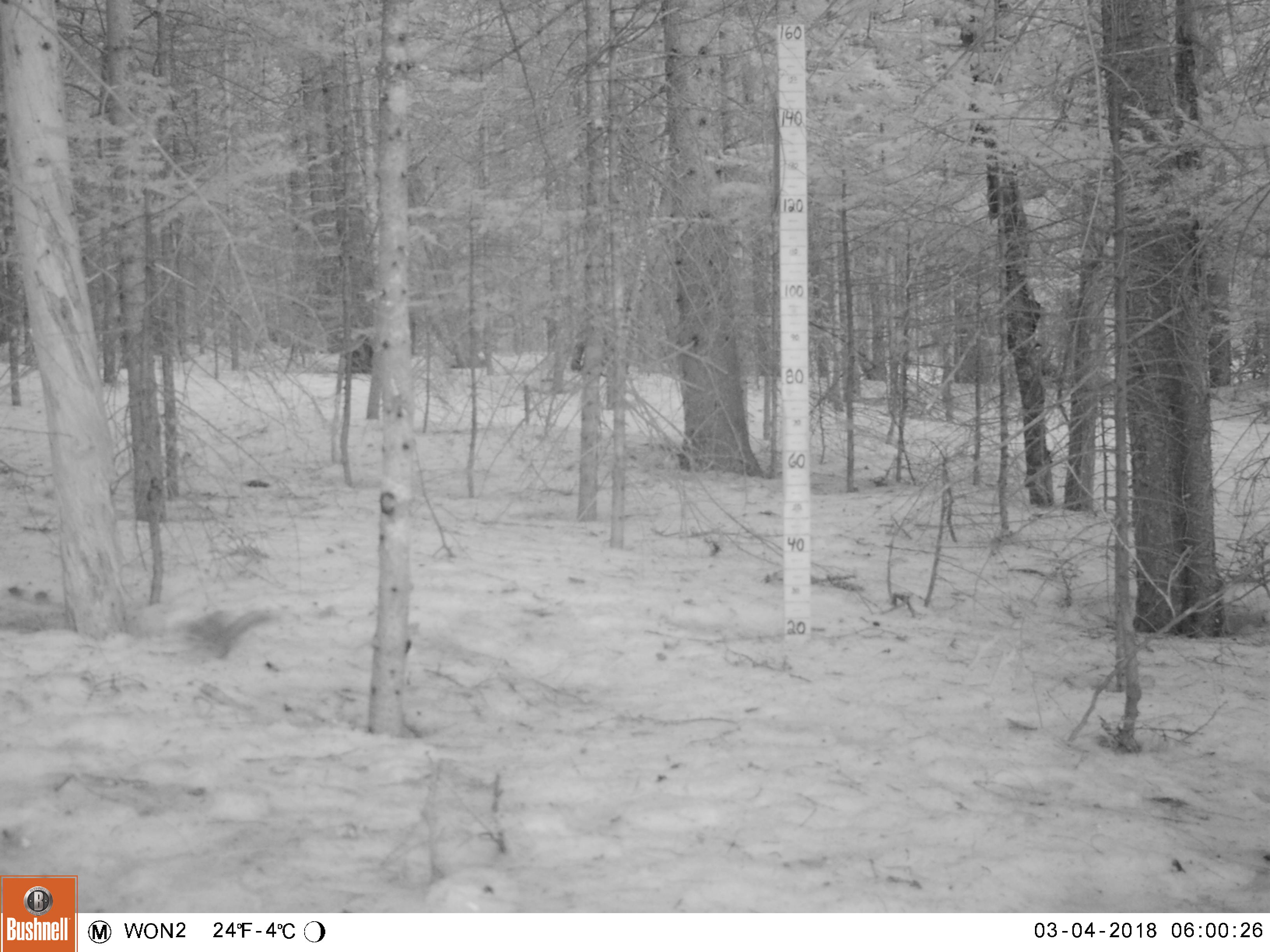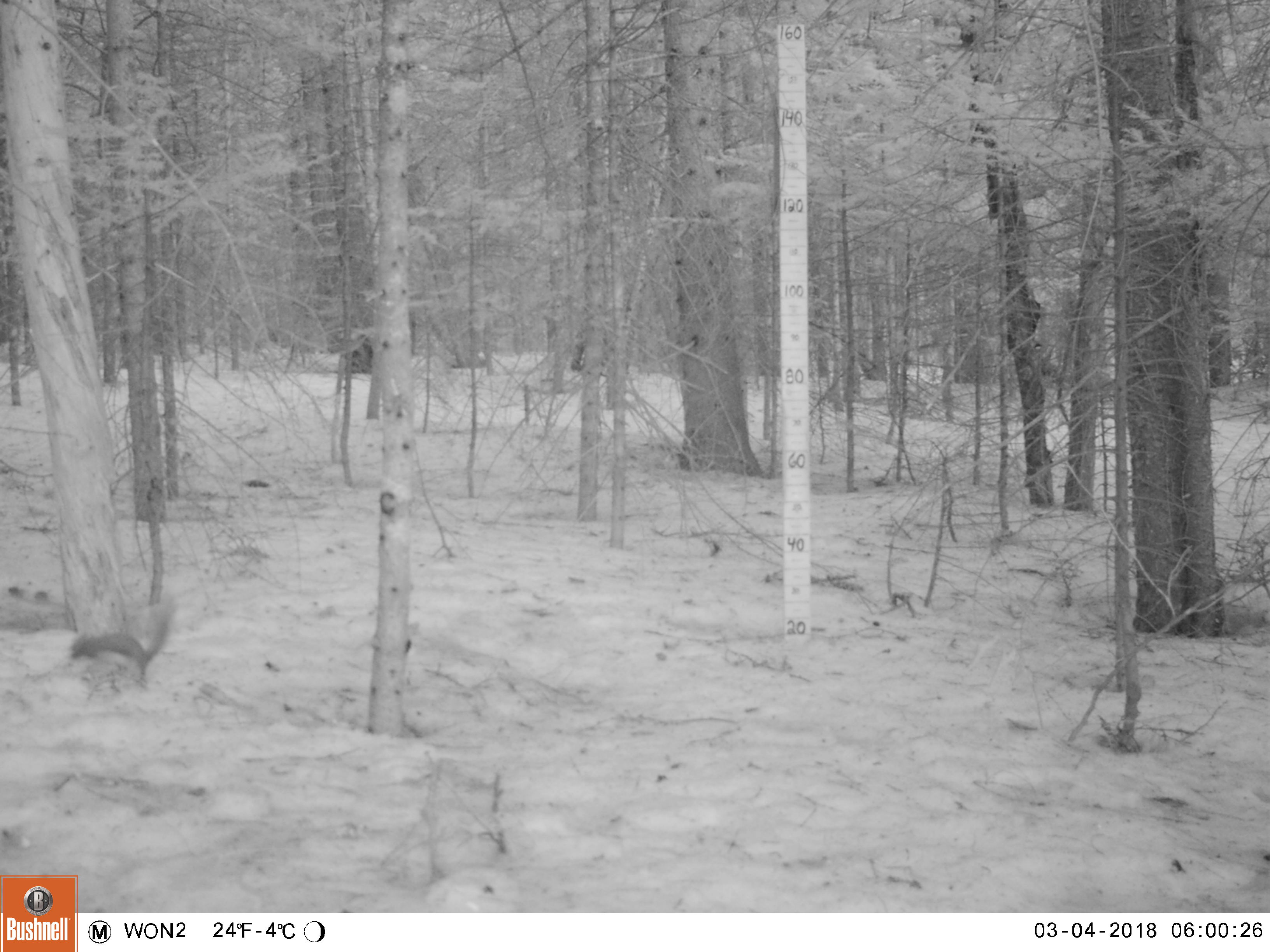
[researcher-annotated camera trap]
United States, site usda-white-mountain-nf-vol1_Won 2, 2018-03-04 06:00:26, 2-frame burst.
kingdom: Animalia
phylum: Chordata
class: Mammalia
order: Rodentia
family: Sciuridae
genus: Tamiasciurus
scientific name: Tamiasciurus hudsonicus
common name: red squirrel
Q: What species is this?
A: Red squirrel (Tamiasciurus hudsonicus).